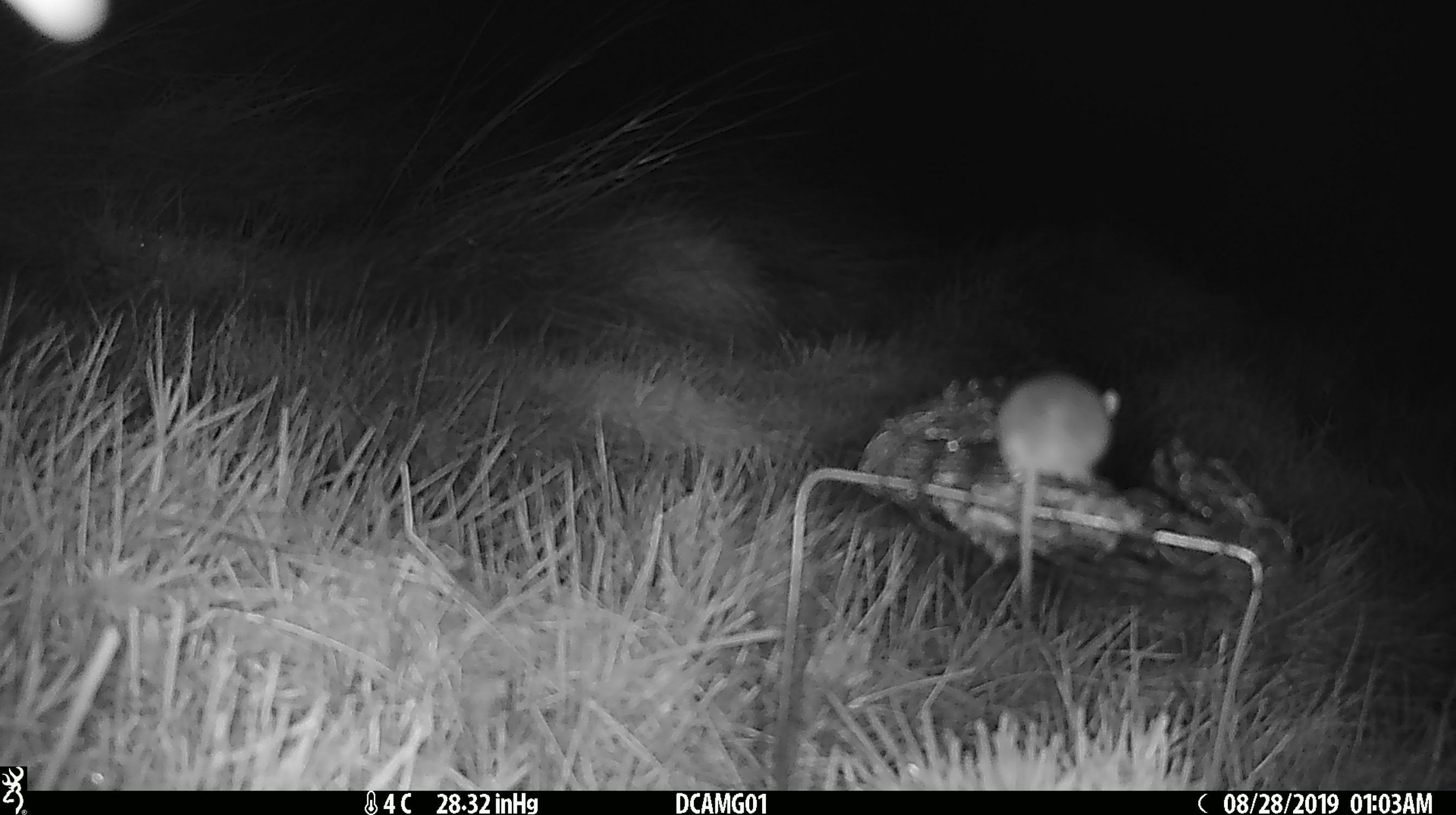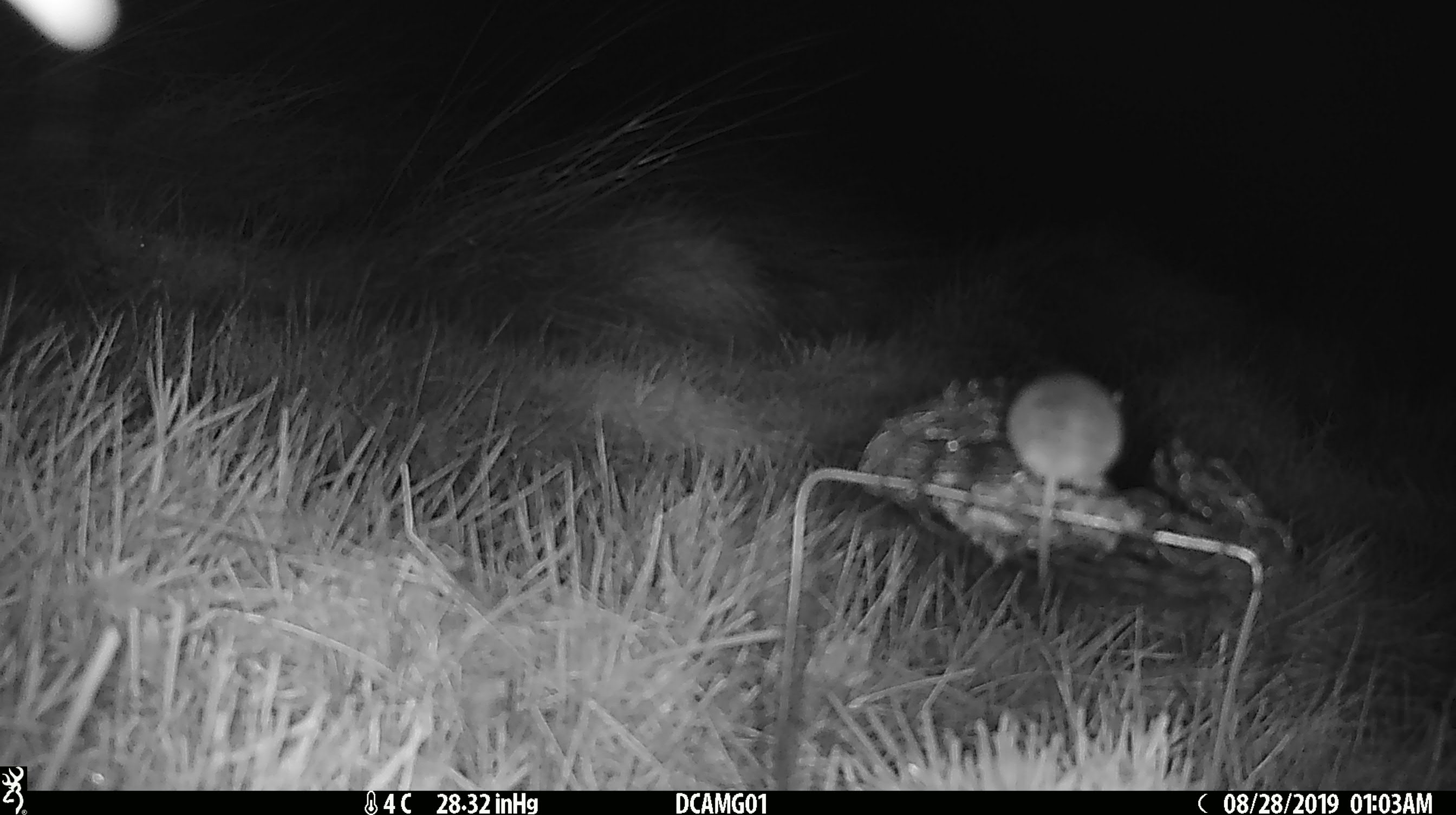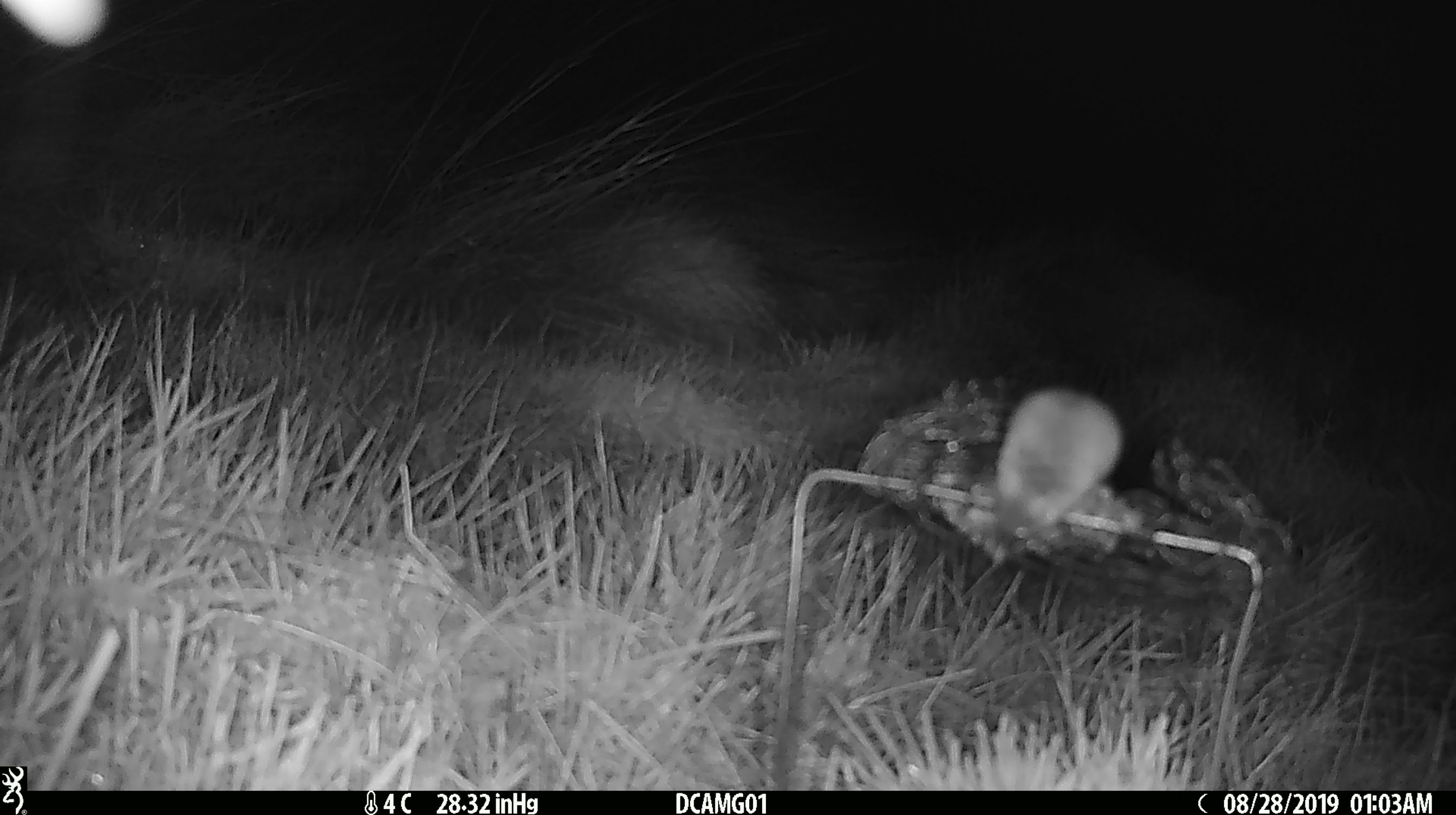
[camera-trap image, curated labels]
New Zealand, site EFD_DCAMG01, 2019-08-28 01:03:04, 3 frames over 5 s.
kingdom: Animalia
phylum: Chordata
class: Mammalia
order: Rodentia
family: Muridae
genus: Mus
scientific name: Mus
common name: mouse